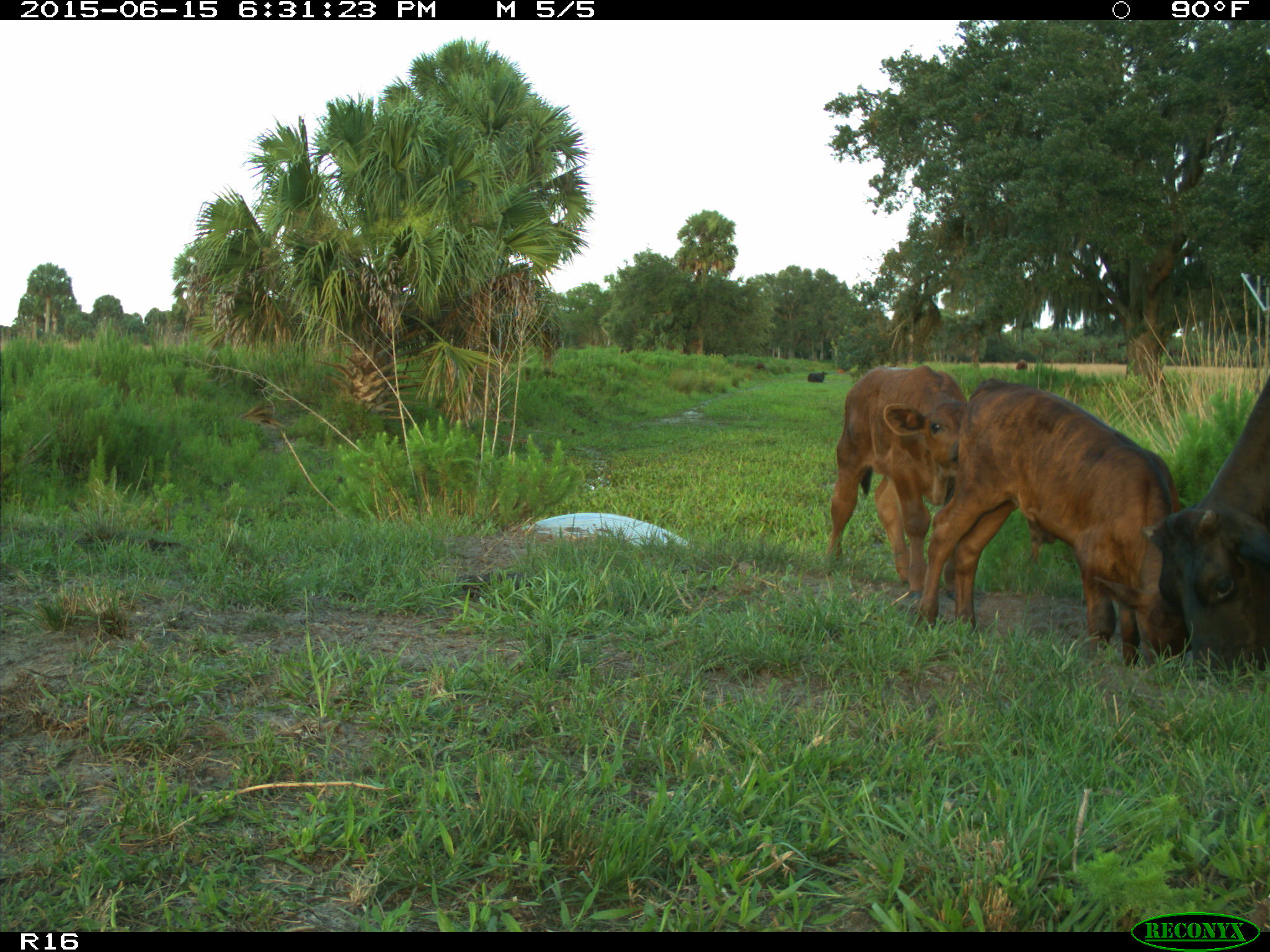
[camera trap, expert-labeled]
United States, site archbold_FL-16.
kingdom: Animalia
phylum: Chordata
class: Mammalia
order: Artiodactyla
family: Bovidae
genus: Bos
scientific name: Bos taurus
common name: domestic cow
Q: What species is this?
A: Bos taurus (domestic cow).